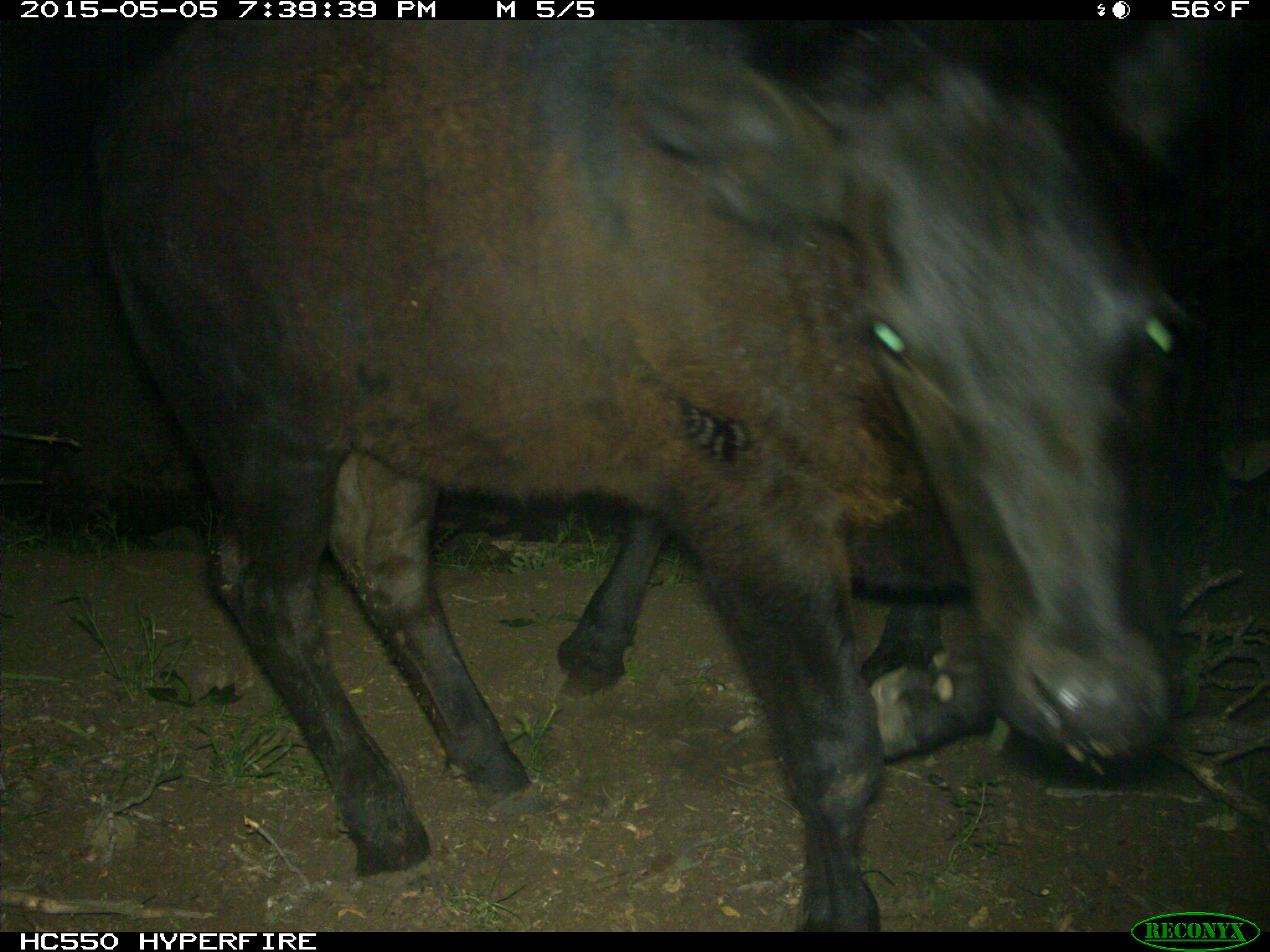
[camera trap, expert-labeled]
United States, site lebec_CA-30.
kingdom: Animalia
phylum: Chordata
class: Mammalia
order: Artiodactyla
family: Bovidae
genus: Bos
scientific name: Bos taurus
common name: domestic cow